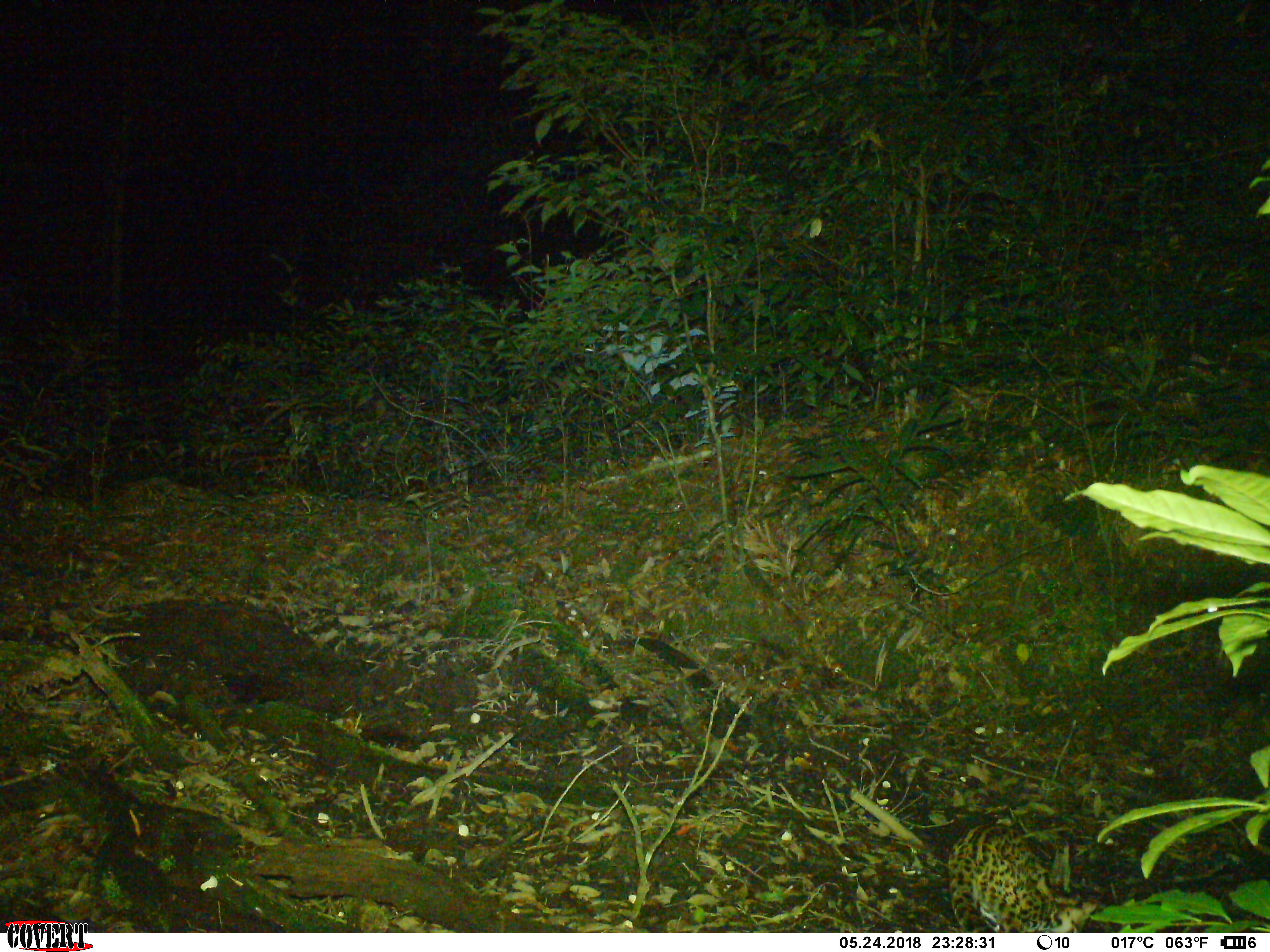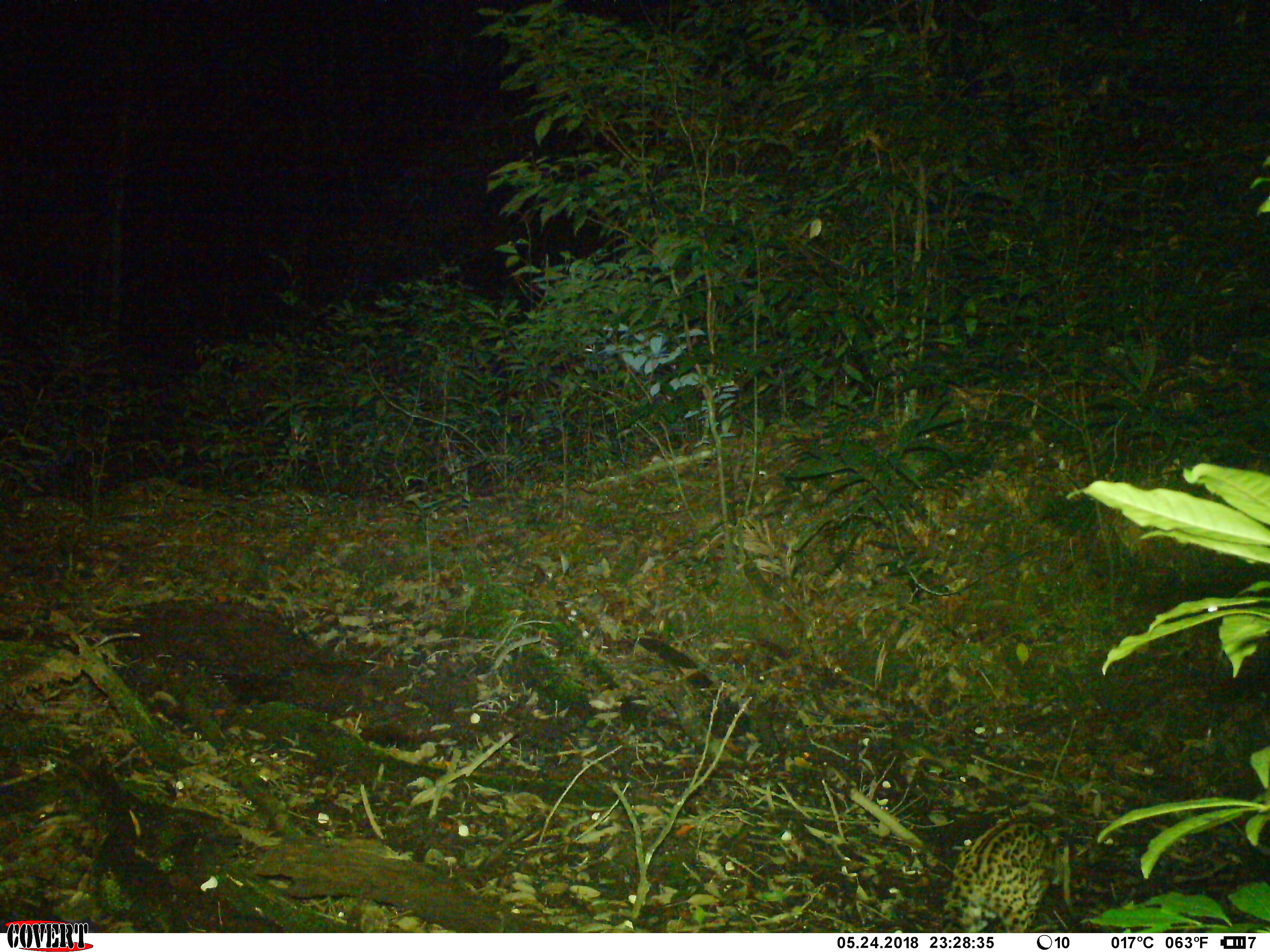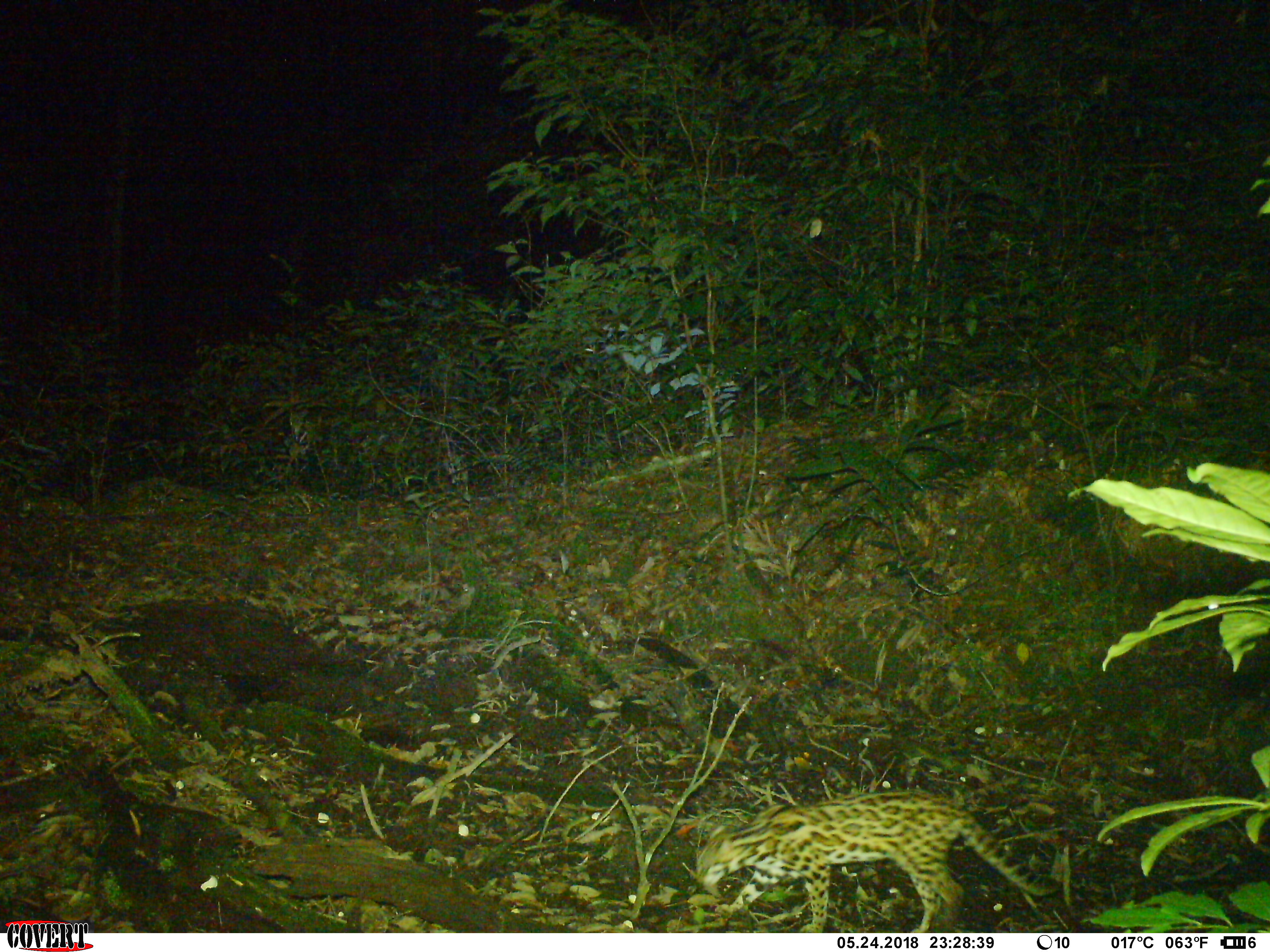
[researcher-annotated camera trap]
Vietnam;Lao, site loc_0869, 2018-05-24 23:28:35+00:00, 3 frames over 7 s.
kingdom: Animalia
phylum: Chordata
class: Mammalia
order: Carnivora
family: Felidae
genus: Prionailurus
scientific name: Prionailurus bengalensis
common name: leopard cat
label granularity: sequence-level